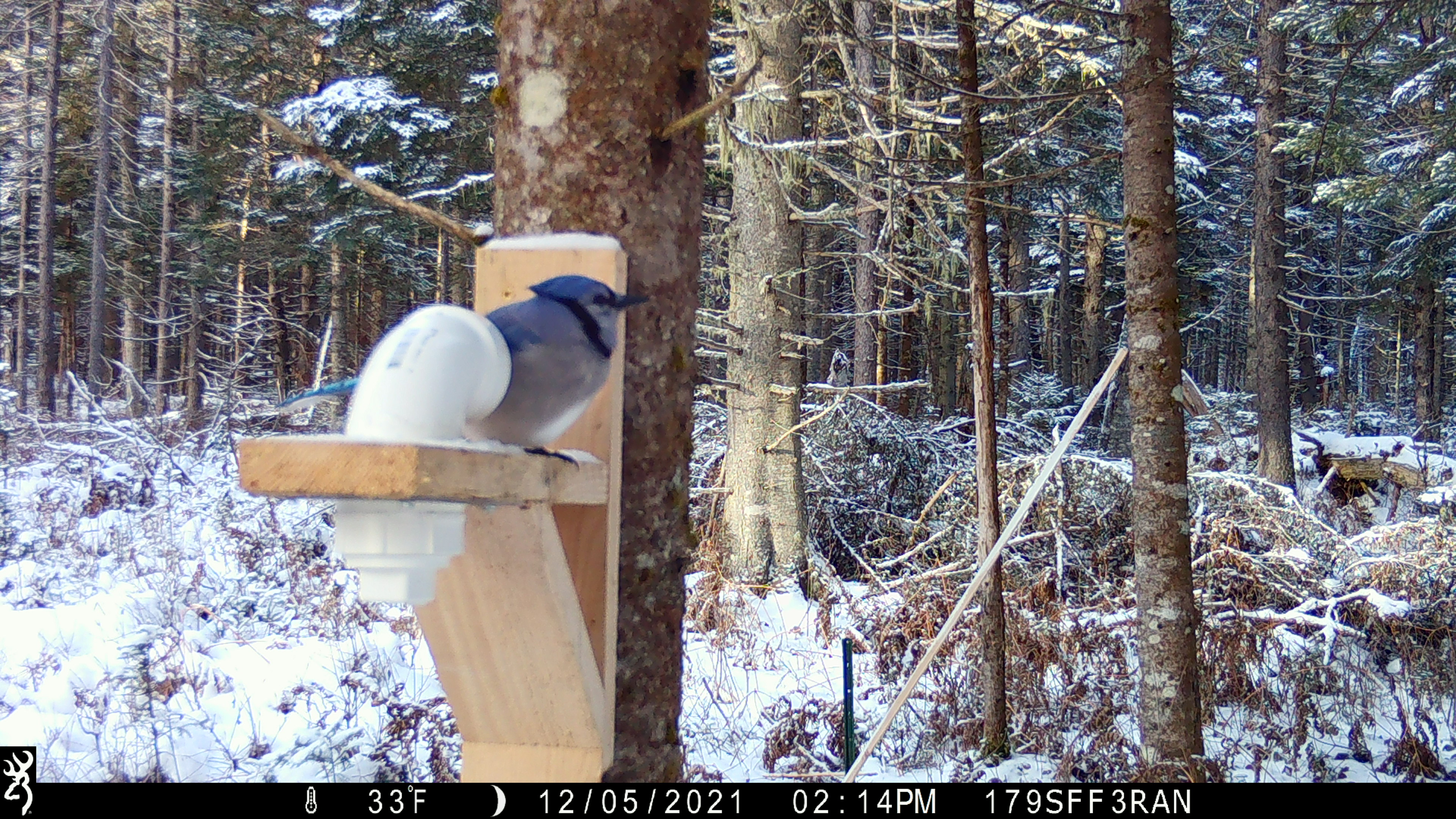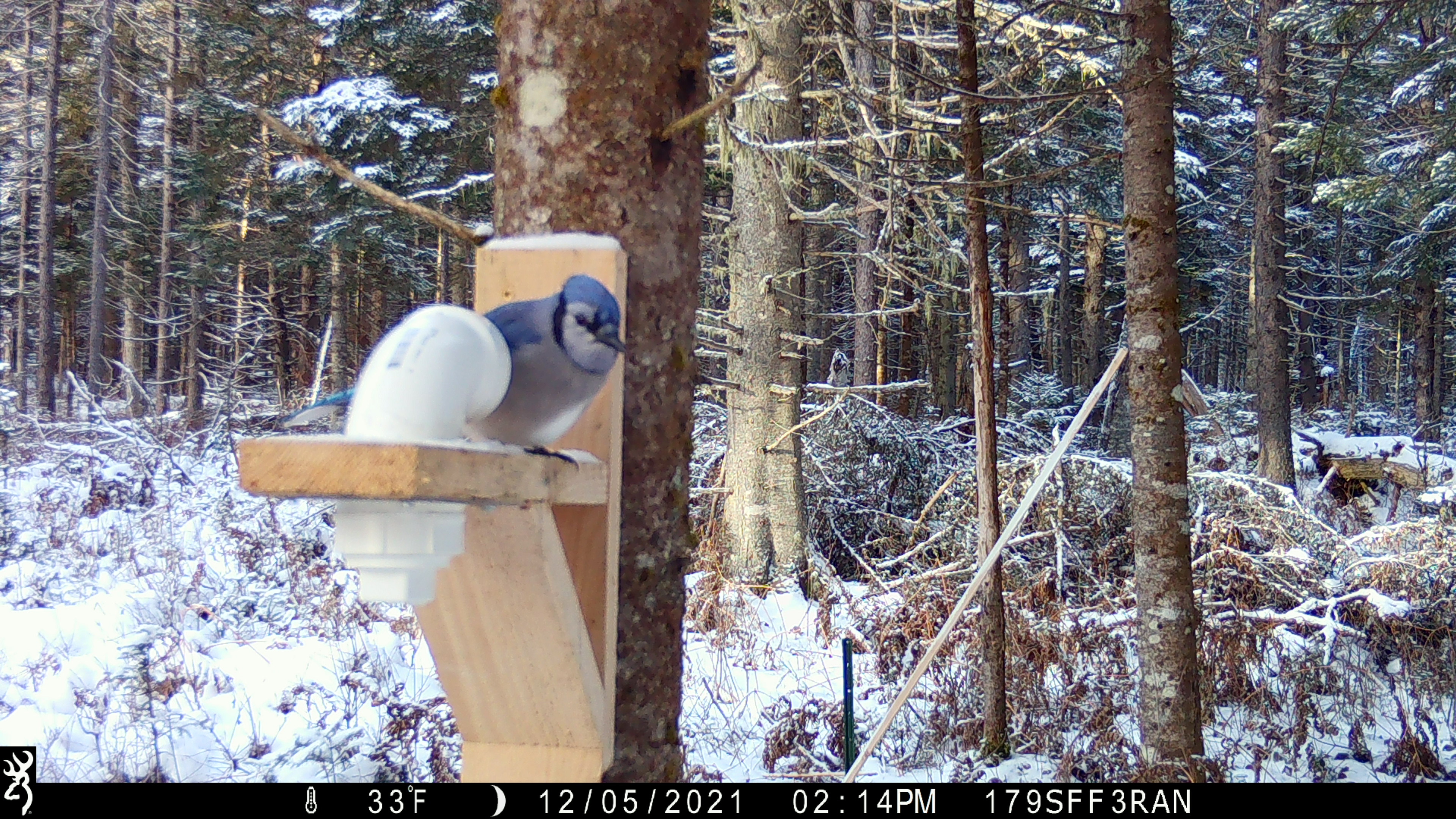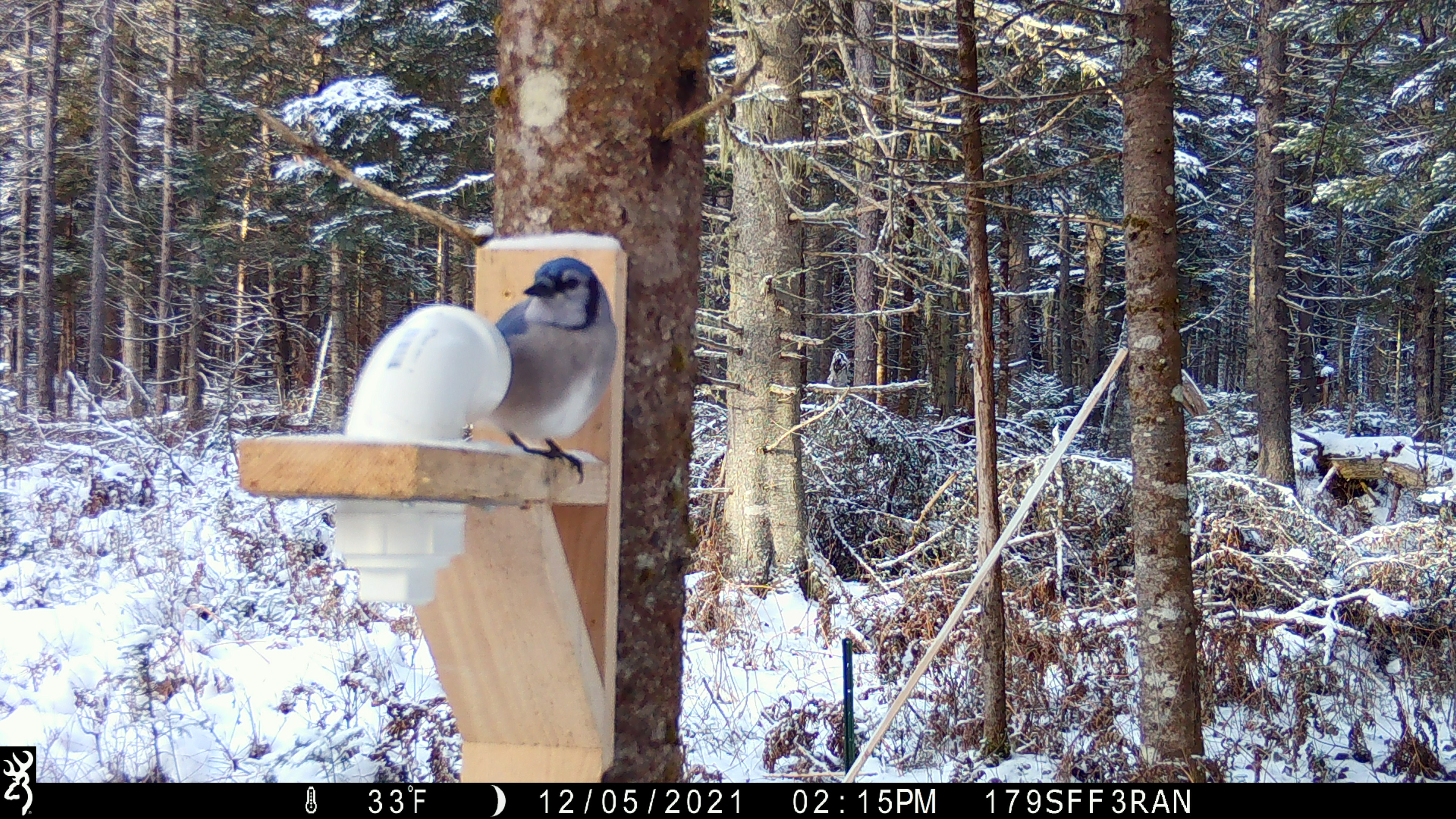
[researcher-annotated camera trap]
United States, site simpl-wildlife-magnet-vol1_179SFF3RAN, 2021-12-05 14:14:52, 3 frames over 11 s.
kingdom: Animalia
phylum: Chordata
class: Aves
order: Passeriformes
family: Corvidae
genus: Cyanocitta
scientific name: Cyanocitta cristata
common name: blue jay